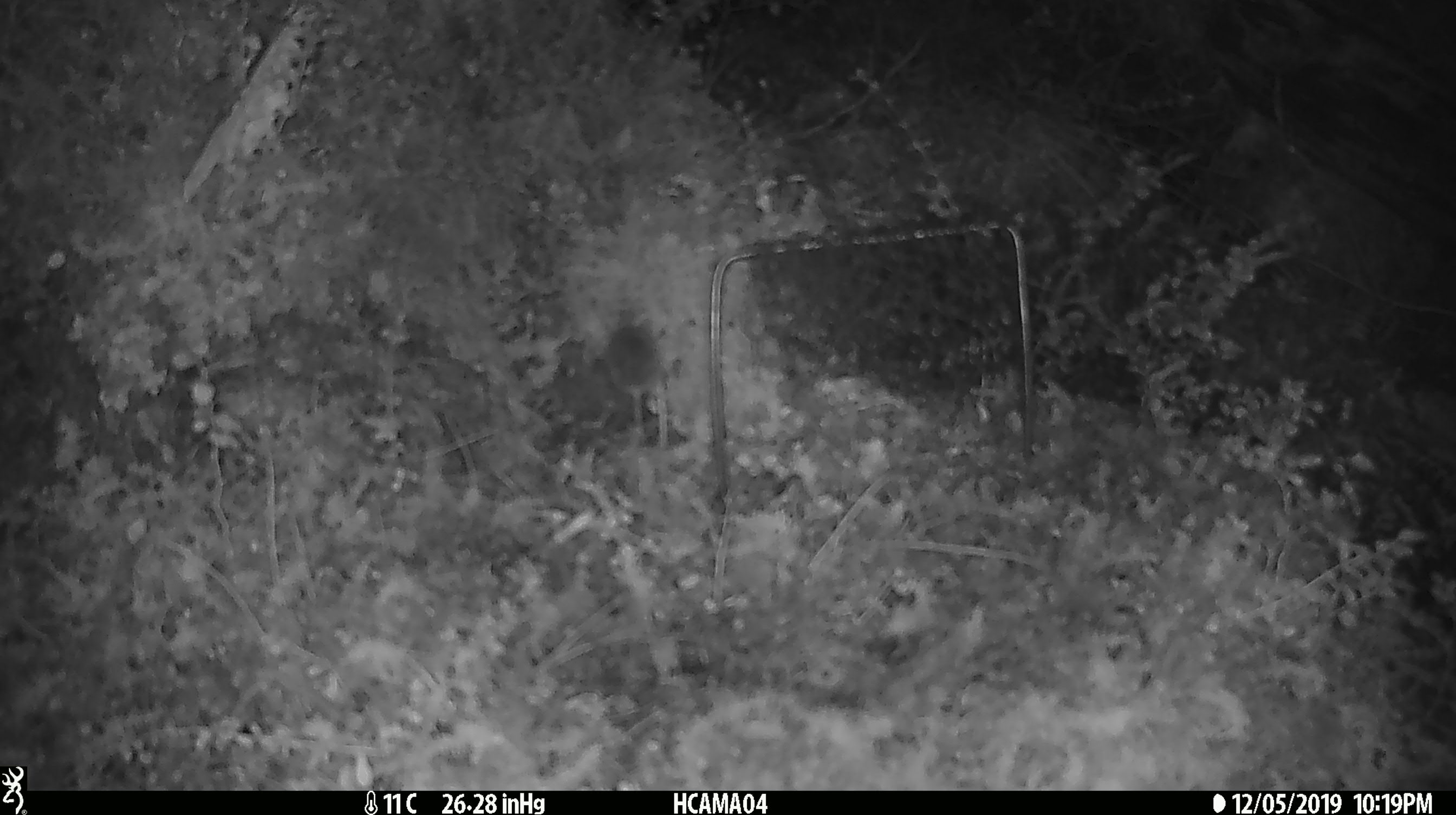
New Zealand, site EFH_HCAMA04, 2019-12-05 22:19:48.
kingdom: Animalia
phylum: Chordata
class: Mammalia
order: Rodentia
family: Muridae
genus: Mus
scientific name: Mus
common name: mouse